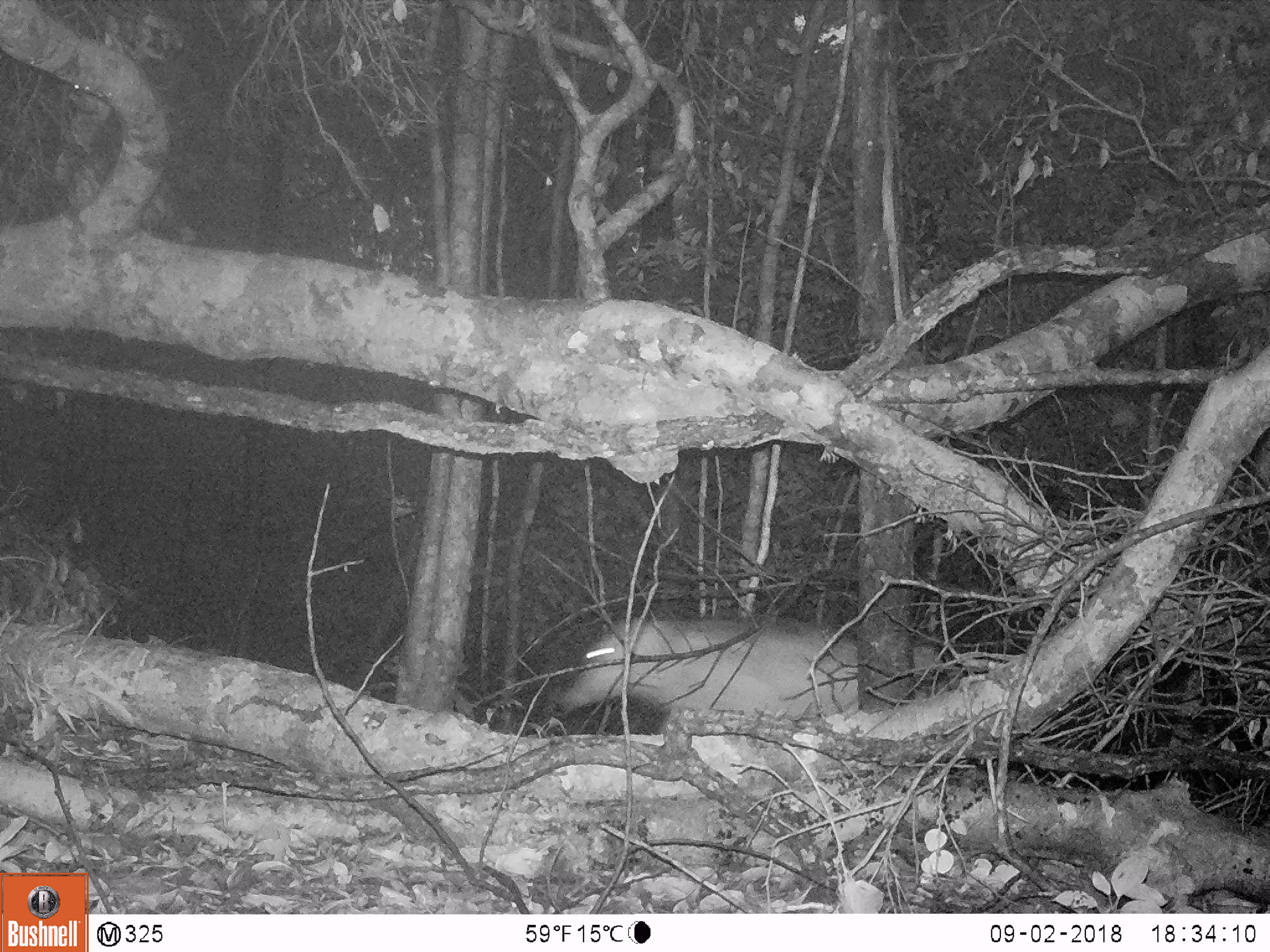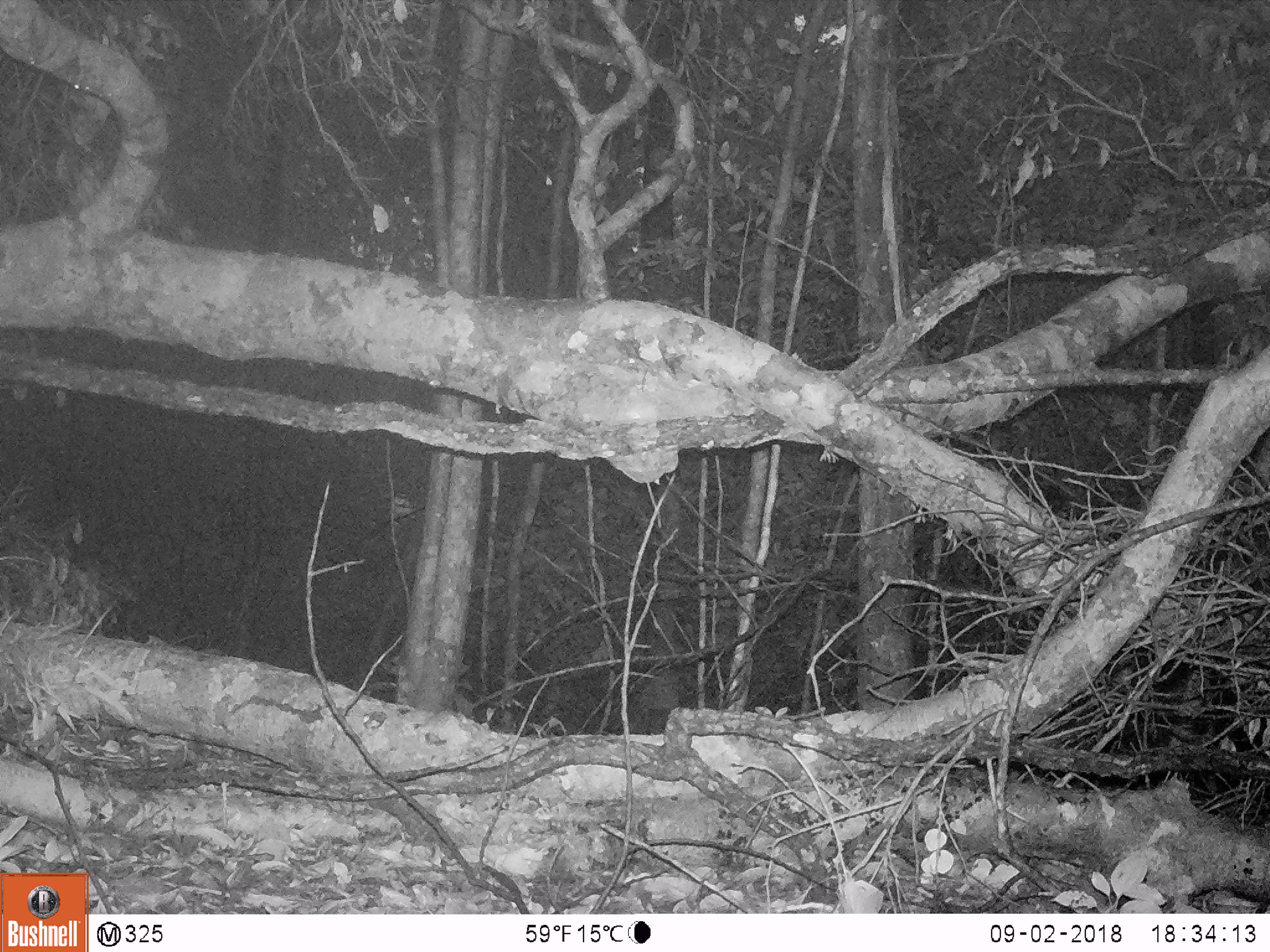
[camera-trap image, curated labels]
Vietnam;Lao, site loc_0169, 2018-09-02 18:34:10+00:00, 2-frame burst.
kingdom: Animalia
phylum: Chordata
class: Mammalia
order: Artiodactyla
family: Suidae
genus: Sus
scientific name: Sus scrofa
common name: eurasian wild pig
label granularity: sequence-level